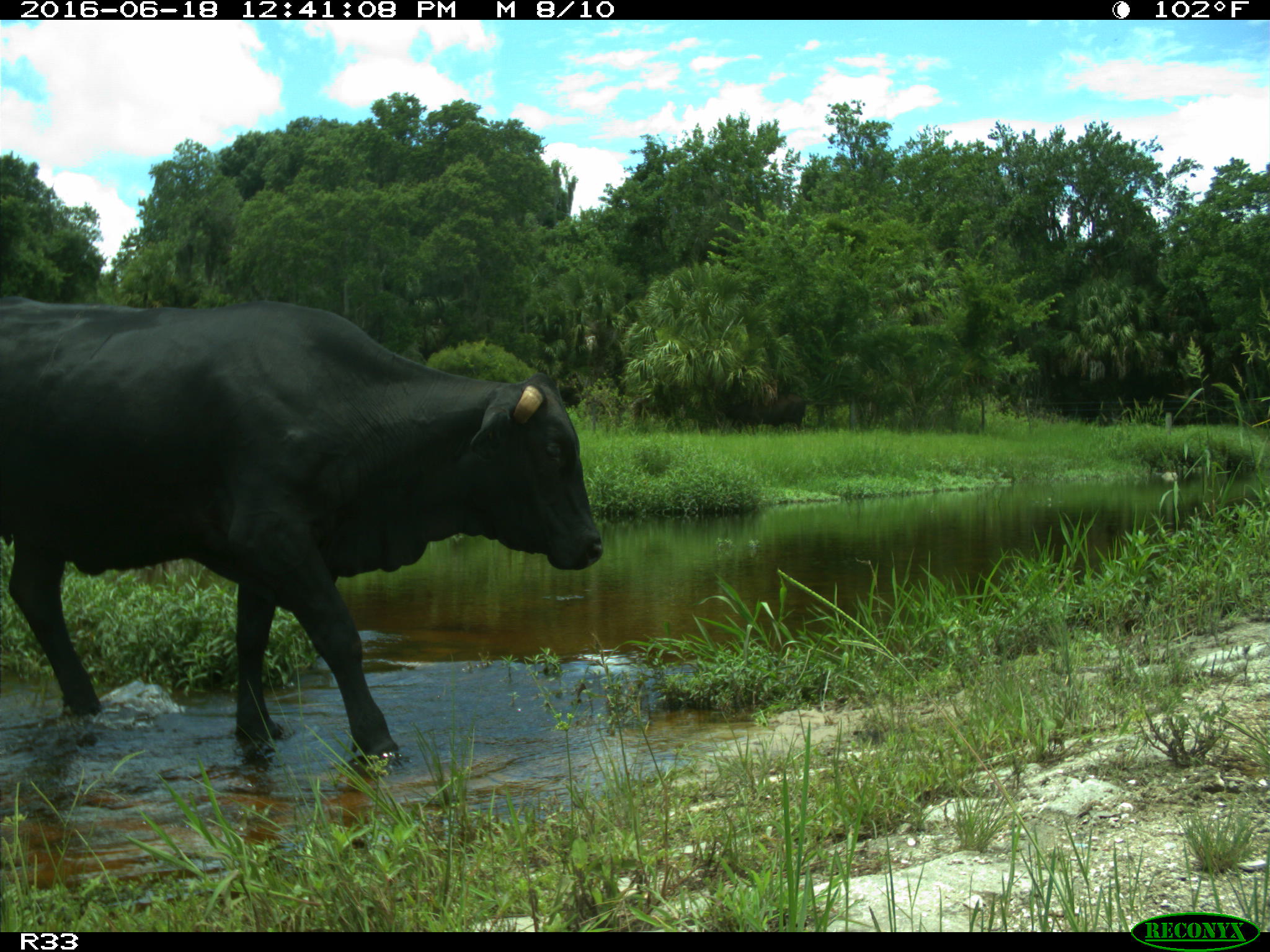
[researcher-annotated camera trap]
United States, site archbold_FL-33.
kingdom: Animalia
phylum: Chordata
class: Mammalia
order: Artiodactyla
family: Bovidae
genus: Bos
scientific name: Bos taurus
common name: domestic cow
Bos taurus (domestic cow).